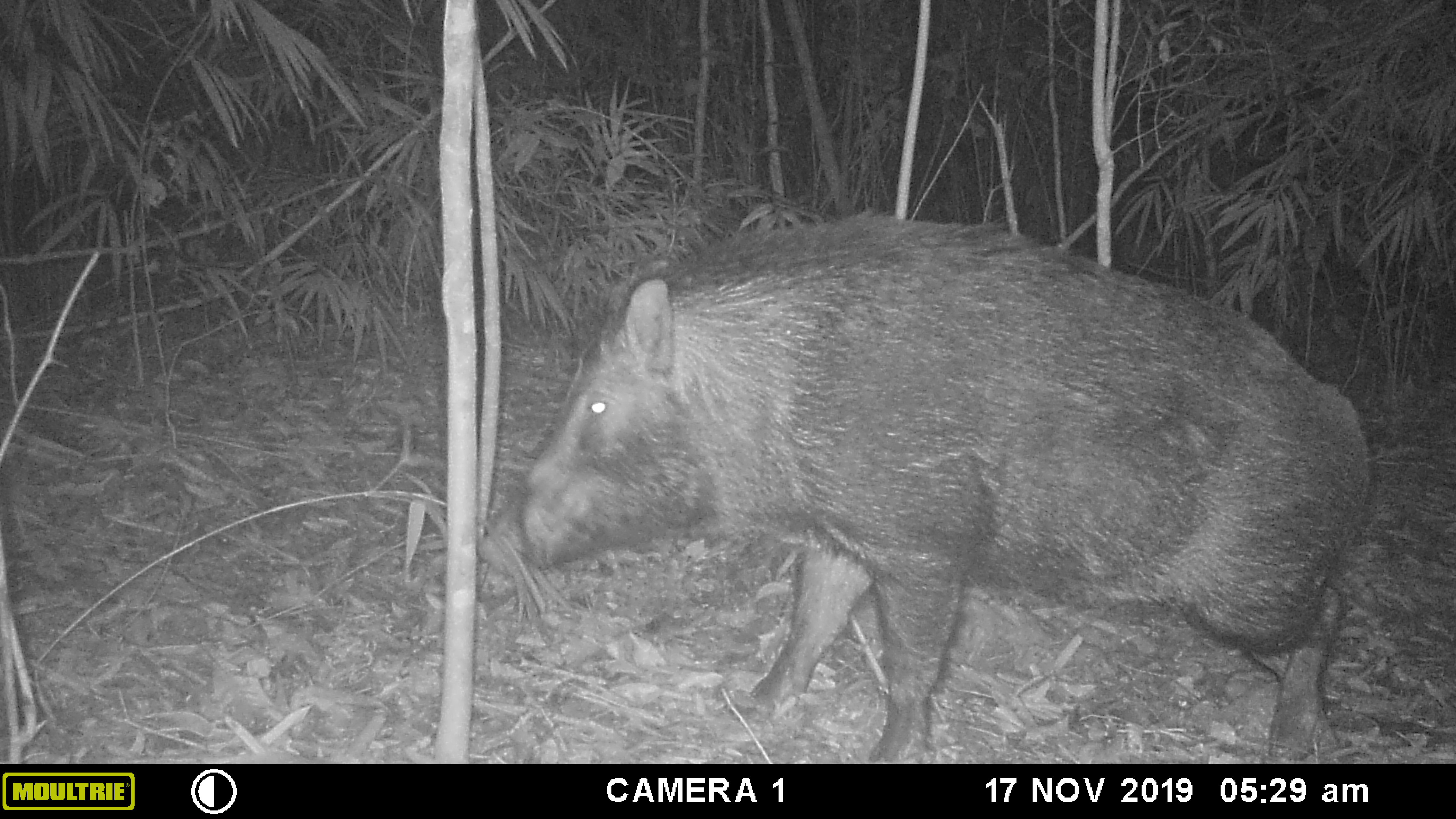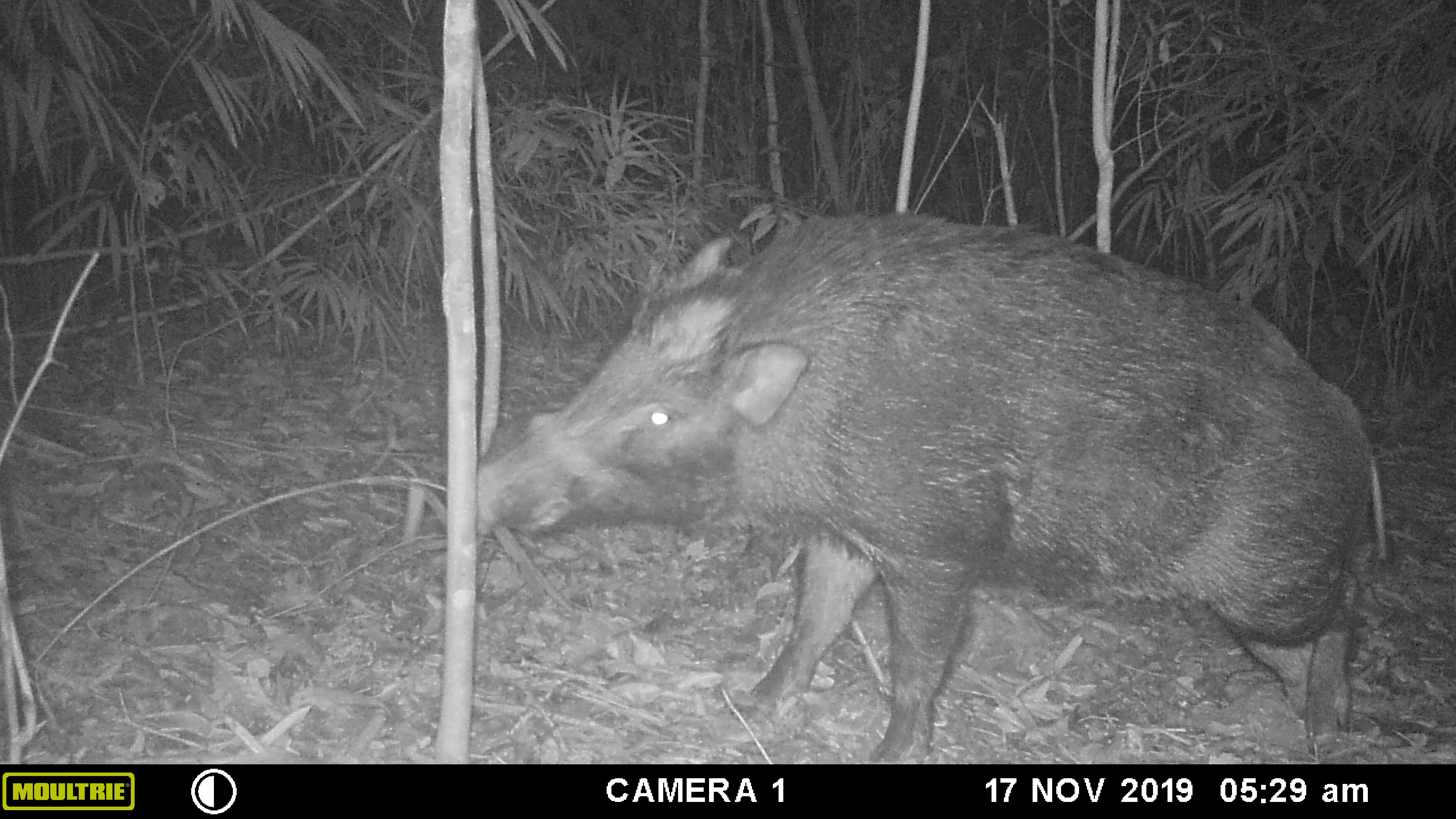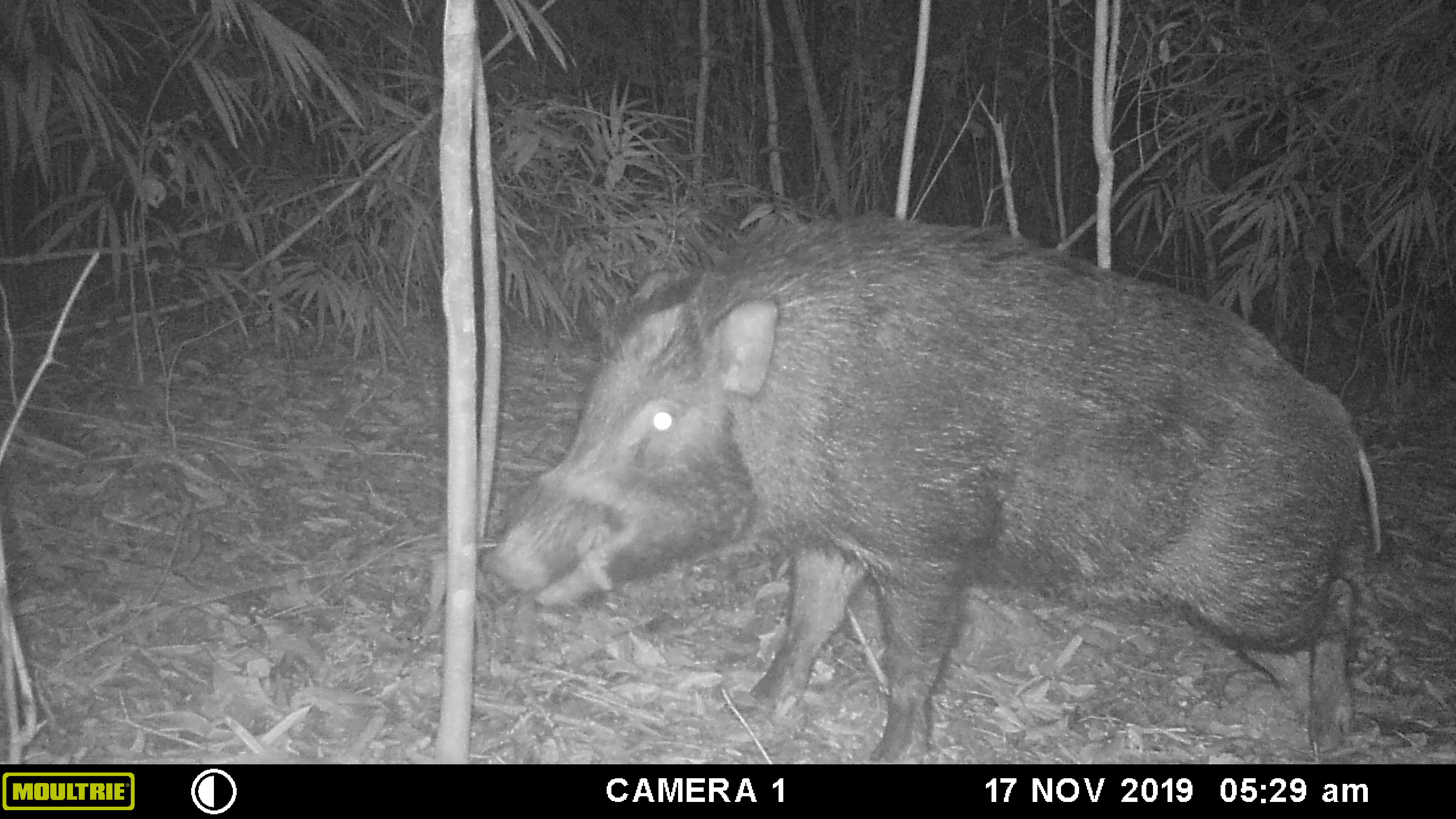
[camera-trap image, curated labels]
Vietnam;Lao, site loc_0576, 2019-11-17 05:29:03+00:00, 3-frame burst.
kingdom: Animalia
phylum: Chordata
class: Mammalia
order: Artiodactyla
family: Suidae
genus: Sus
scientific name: Sus scrofa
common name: eurasian wild pig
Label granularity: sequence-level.